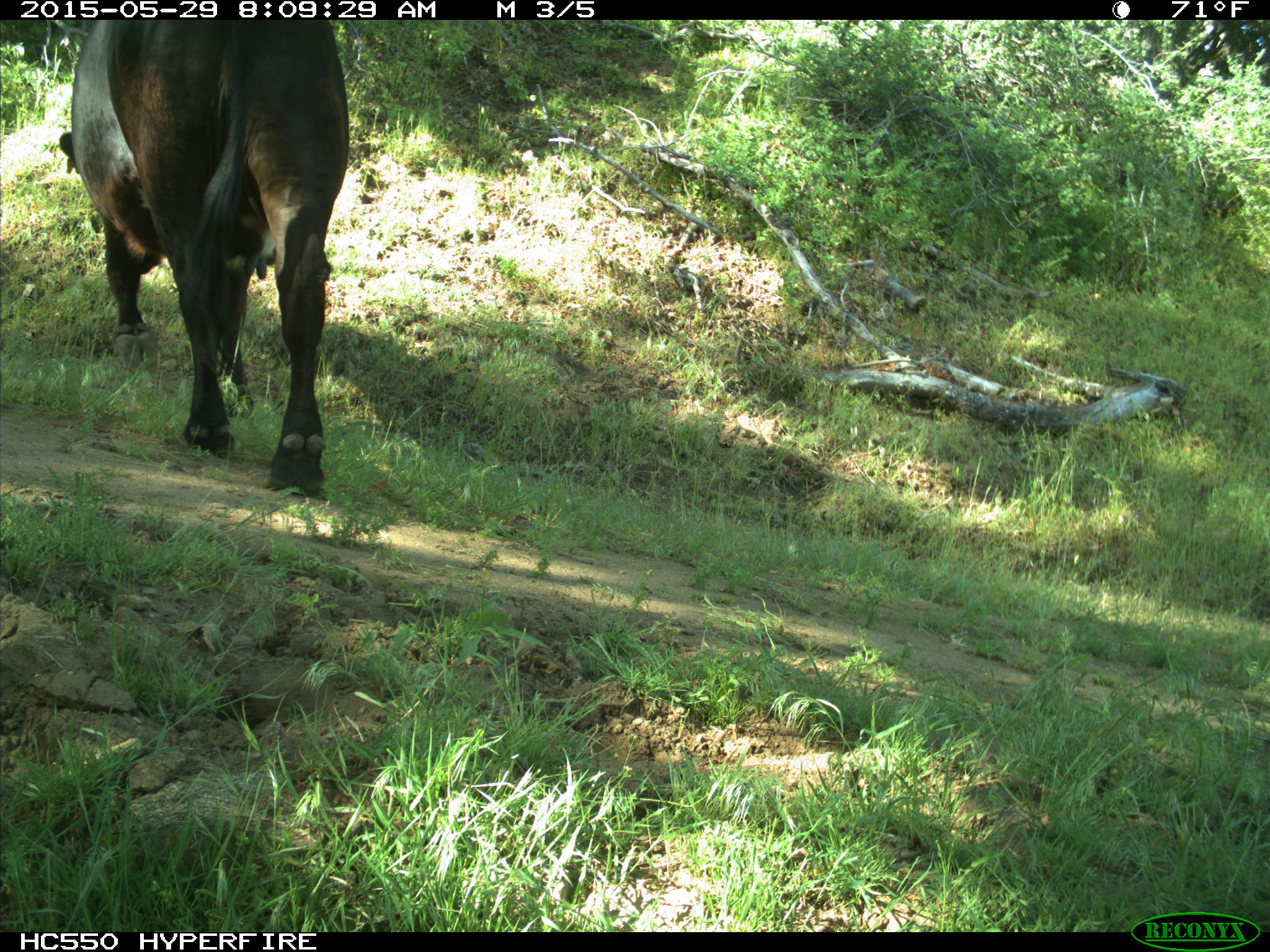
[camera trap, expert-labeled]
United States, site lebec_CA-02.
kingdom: Animalia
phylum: Chordata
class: Mammalia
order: Artiodactyla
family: Bovidae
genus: Bos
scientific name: Bos taurus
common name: domestic cow